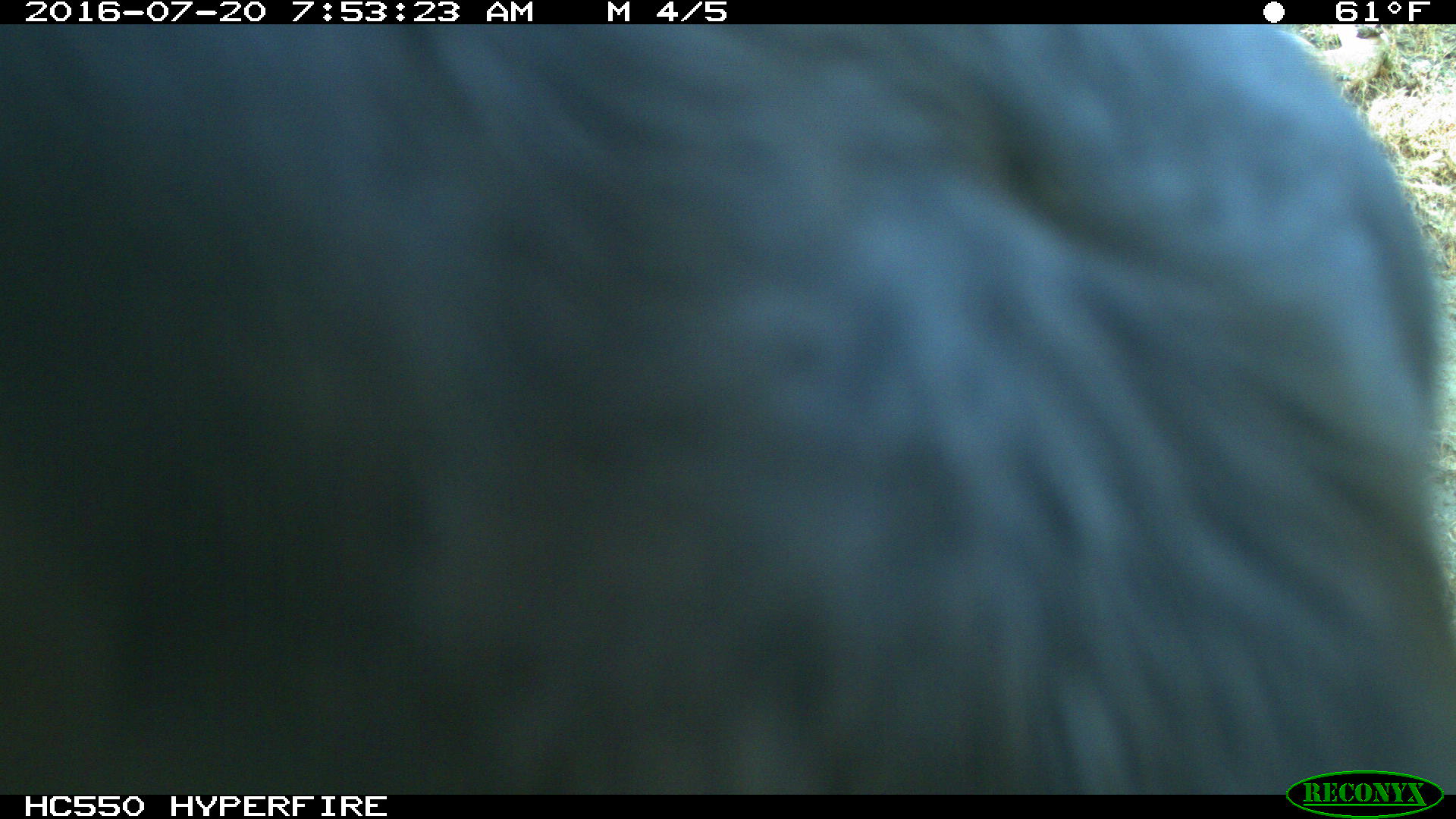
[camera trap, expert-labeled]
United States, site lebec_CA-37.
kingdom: Animalia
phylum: Chordata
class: Mammalia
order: Artiodactyla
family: Bovidae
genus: Bos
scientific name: Bos taurus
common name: domestic cow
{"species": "Bos taurus (domestic cow)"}